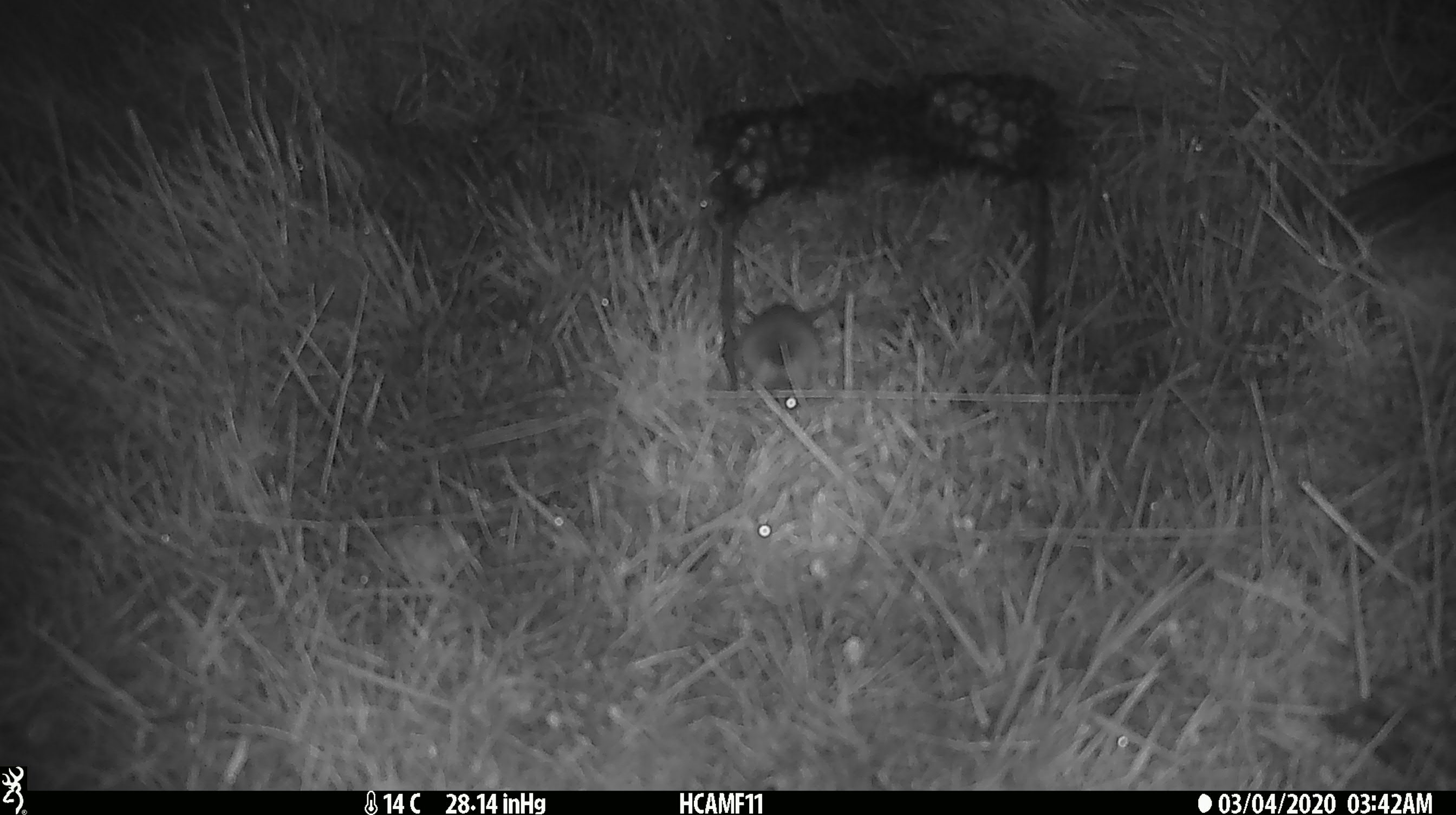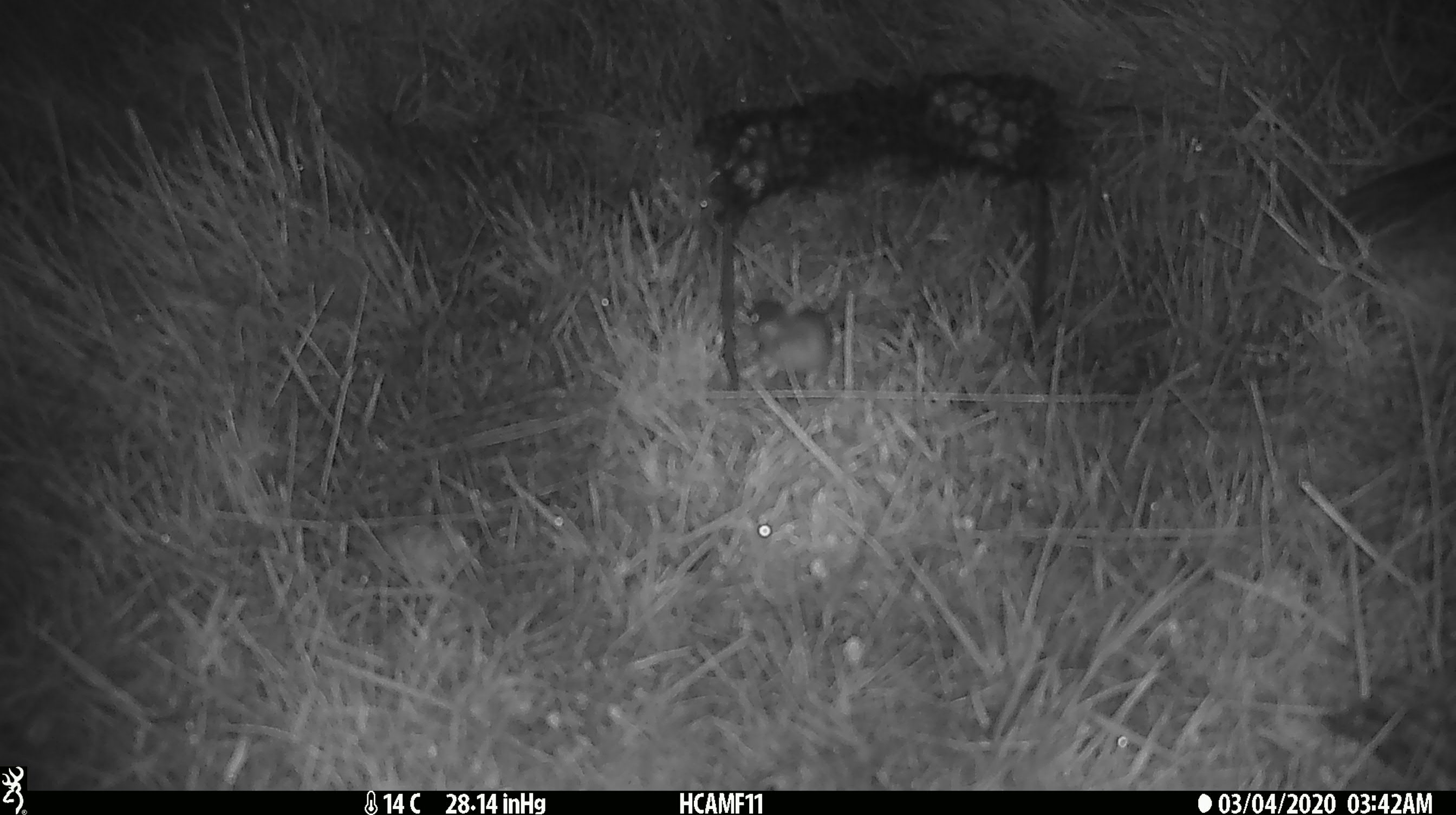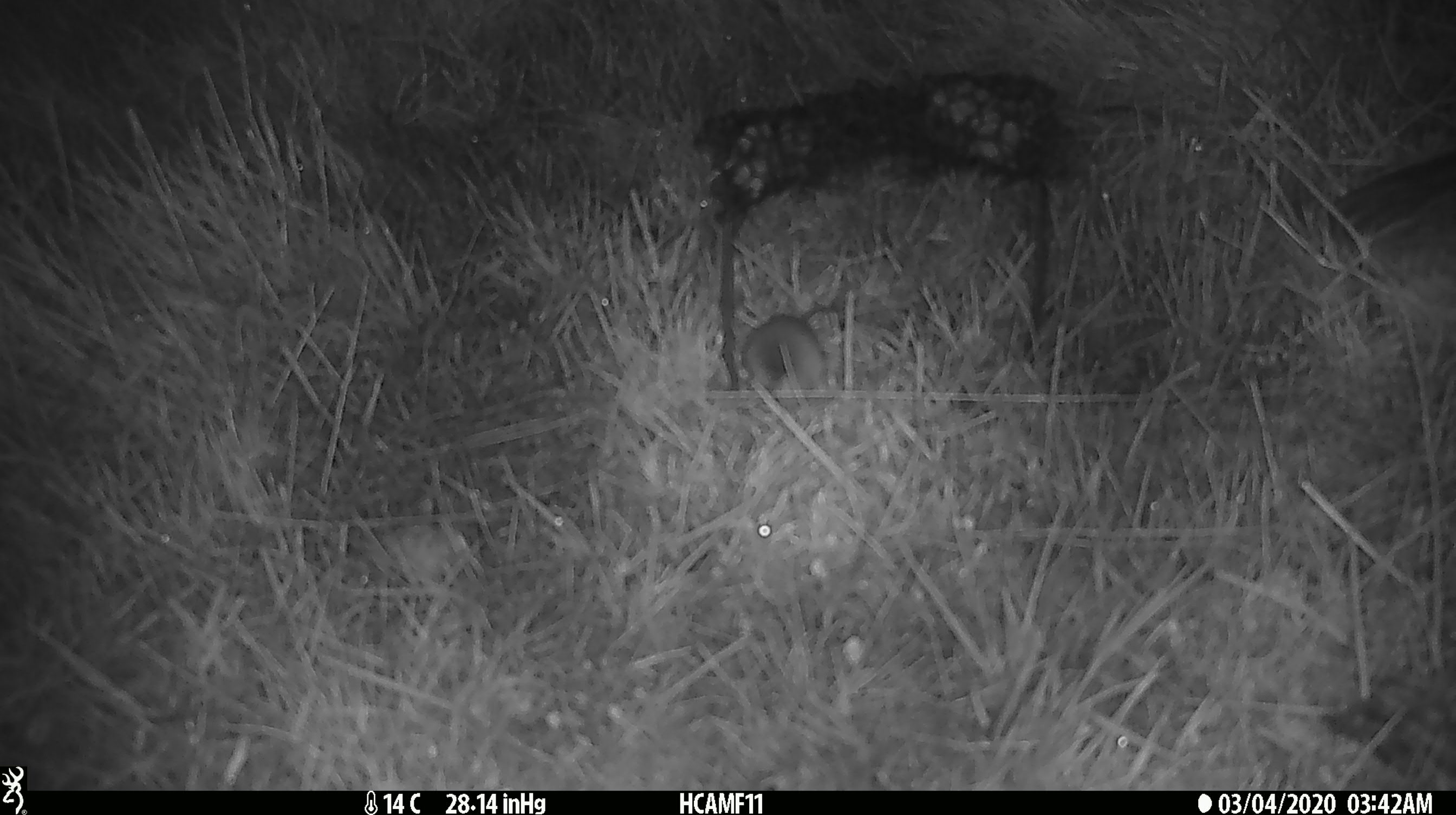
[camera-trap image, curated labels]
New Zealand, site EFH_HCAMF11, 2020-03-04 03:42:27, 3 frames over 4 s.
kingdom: Animalia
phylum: Chordata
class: Mammalia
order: Rodentia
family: Muridae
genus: Mus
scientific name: Mus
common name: mouse